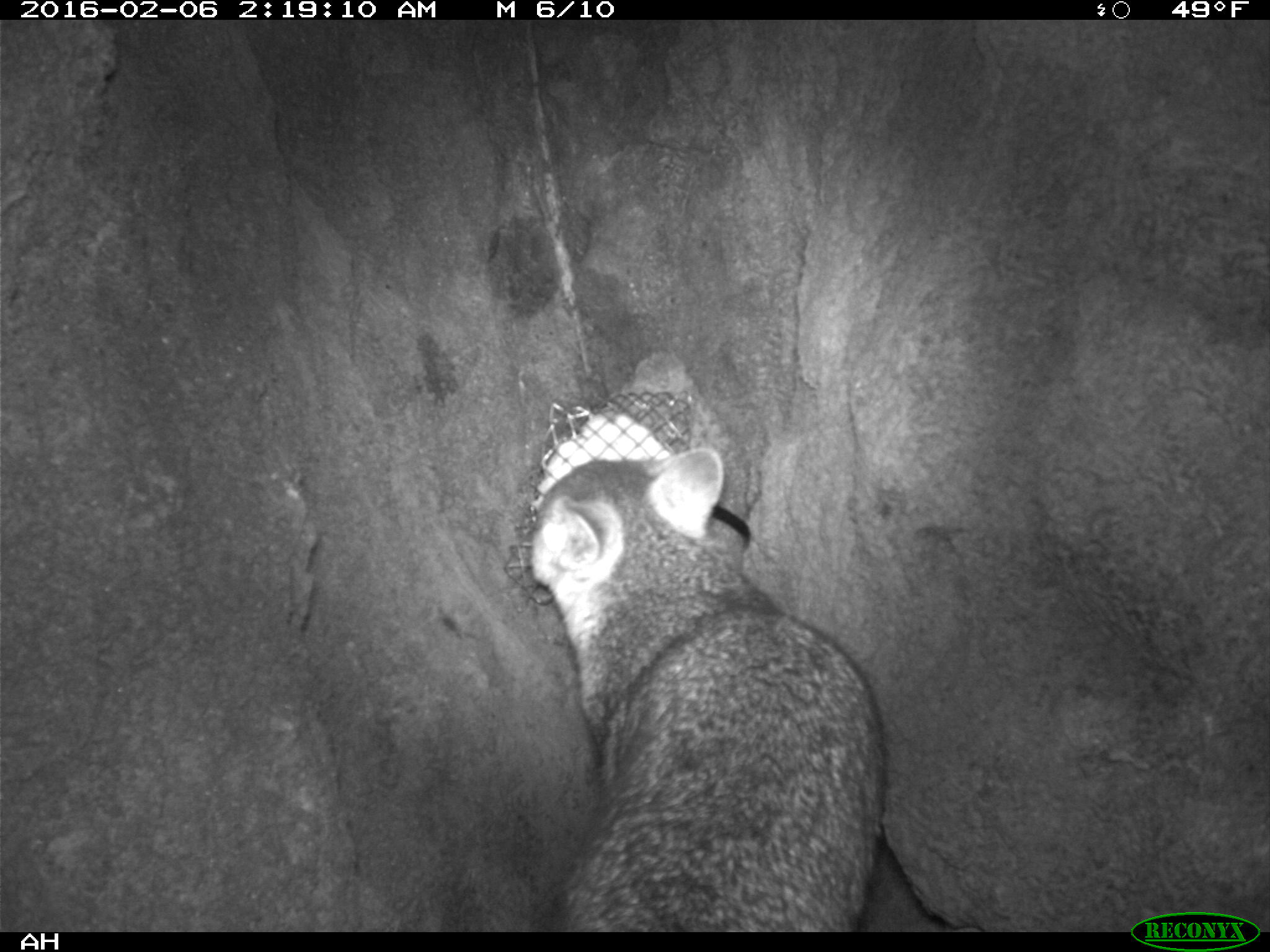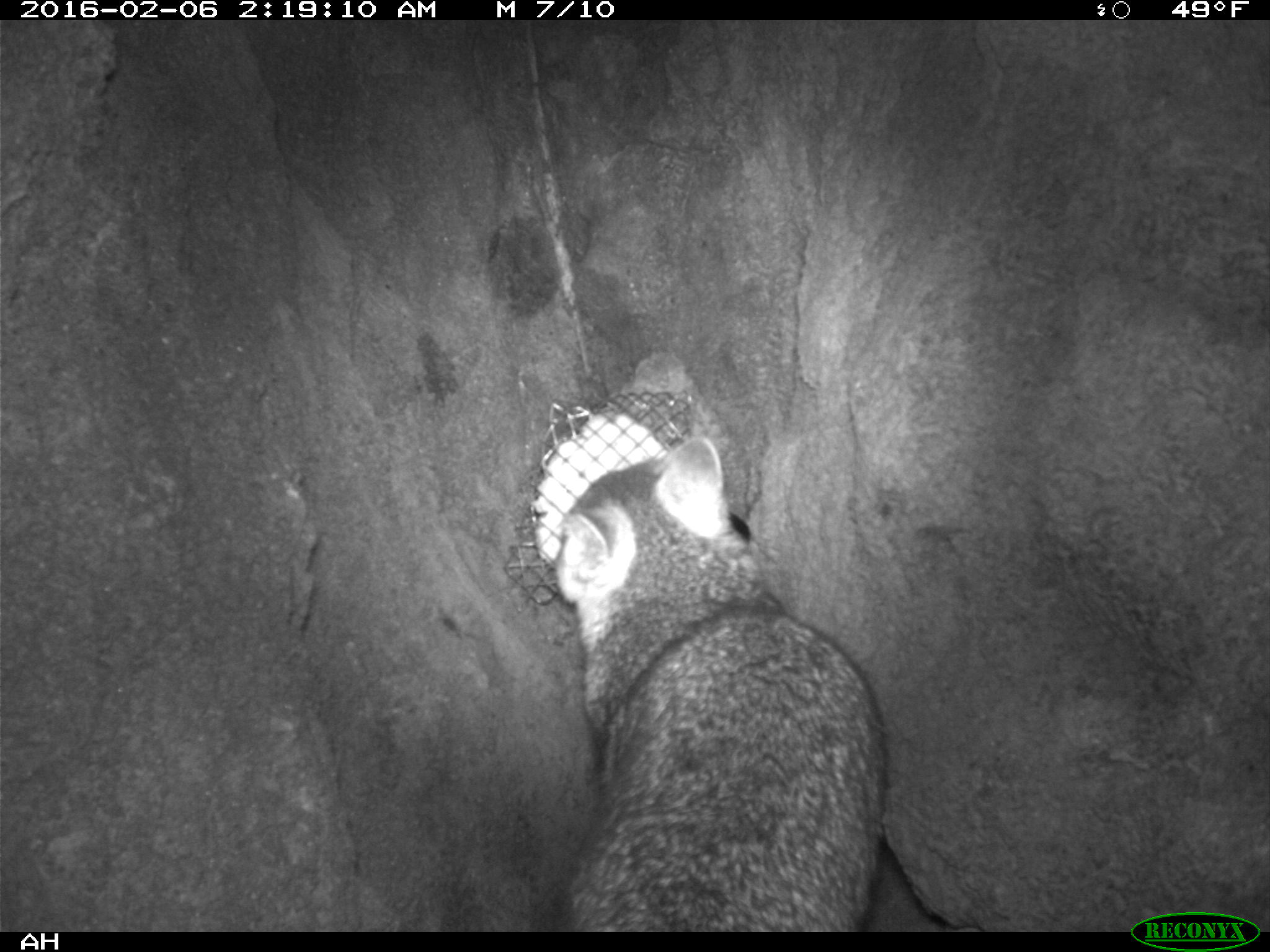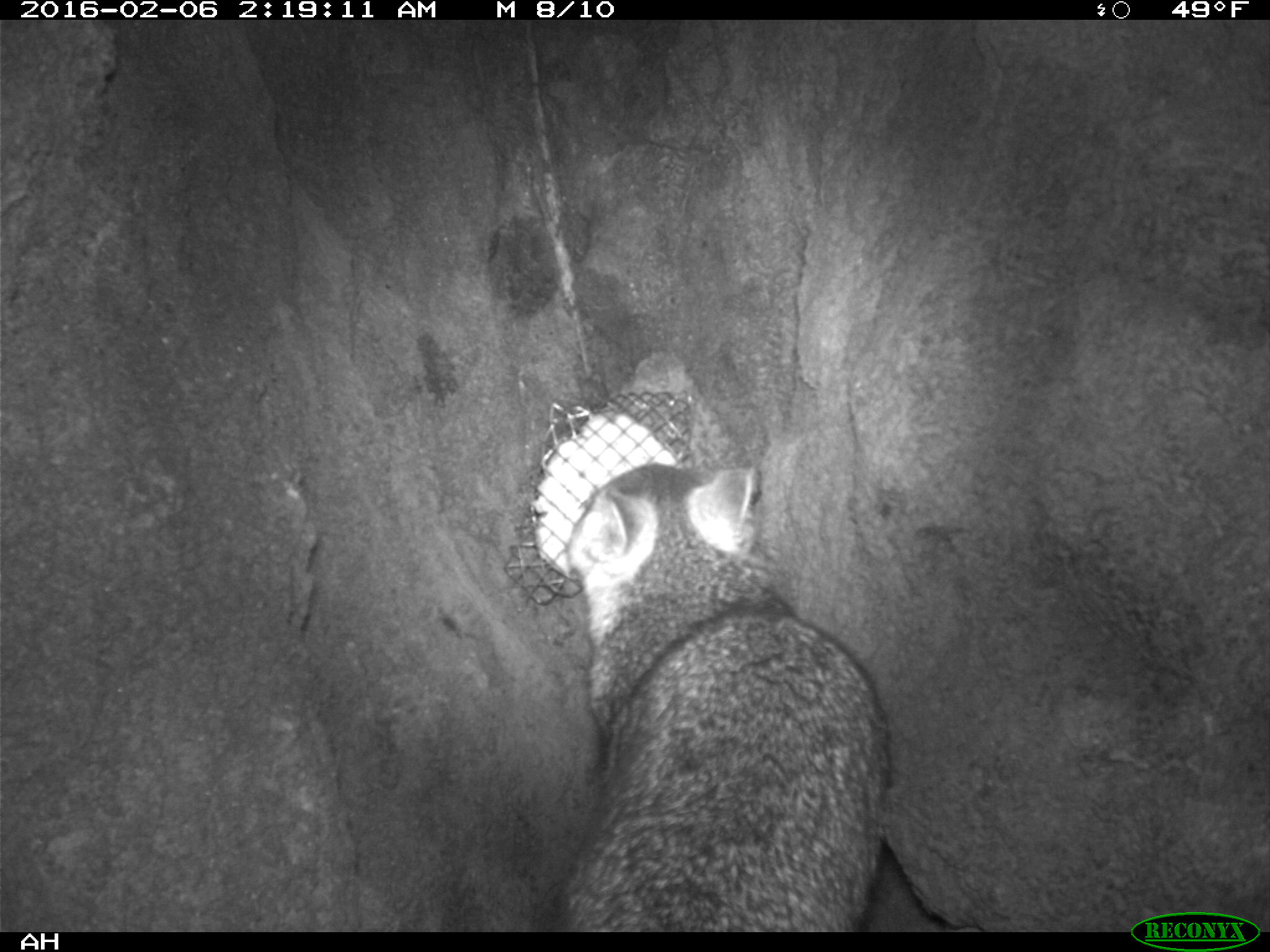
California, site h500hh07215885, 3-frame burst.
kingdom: Animalia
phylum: Chordata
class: Mammalia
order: Carnivora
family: Canidae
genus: Urocyon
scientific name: Urocyon littoralis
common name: island fox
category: fox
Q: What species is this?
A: Fox (island fox) (Urocyon littoralis).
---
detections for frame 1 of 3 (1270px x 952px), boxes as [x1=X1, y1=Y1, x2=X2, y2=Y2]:
fox: [x1=526, y1=445, x2=884, y2=931]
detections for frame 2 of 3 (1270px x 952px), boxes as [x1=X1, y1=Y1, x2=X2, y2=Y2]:
fox: [x1=554, y1=437, x2=885, y2=932]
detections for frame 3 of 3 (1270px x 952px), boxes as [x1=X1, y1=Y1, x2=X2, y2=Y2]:
fox: [x1=538, y1=452, x2=892, y2=930]